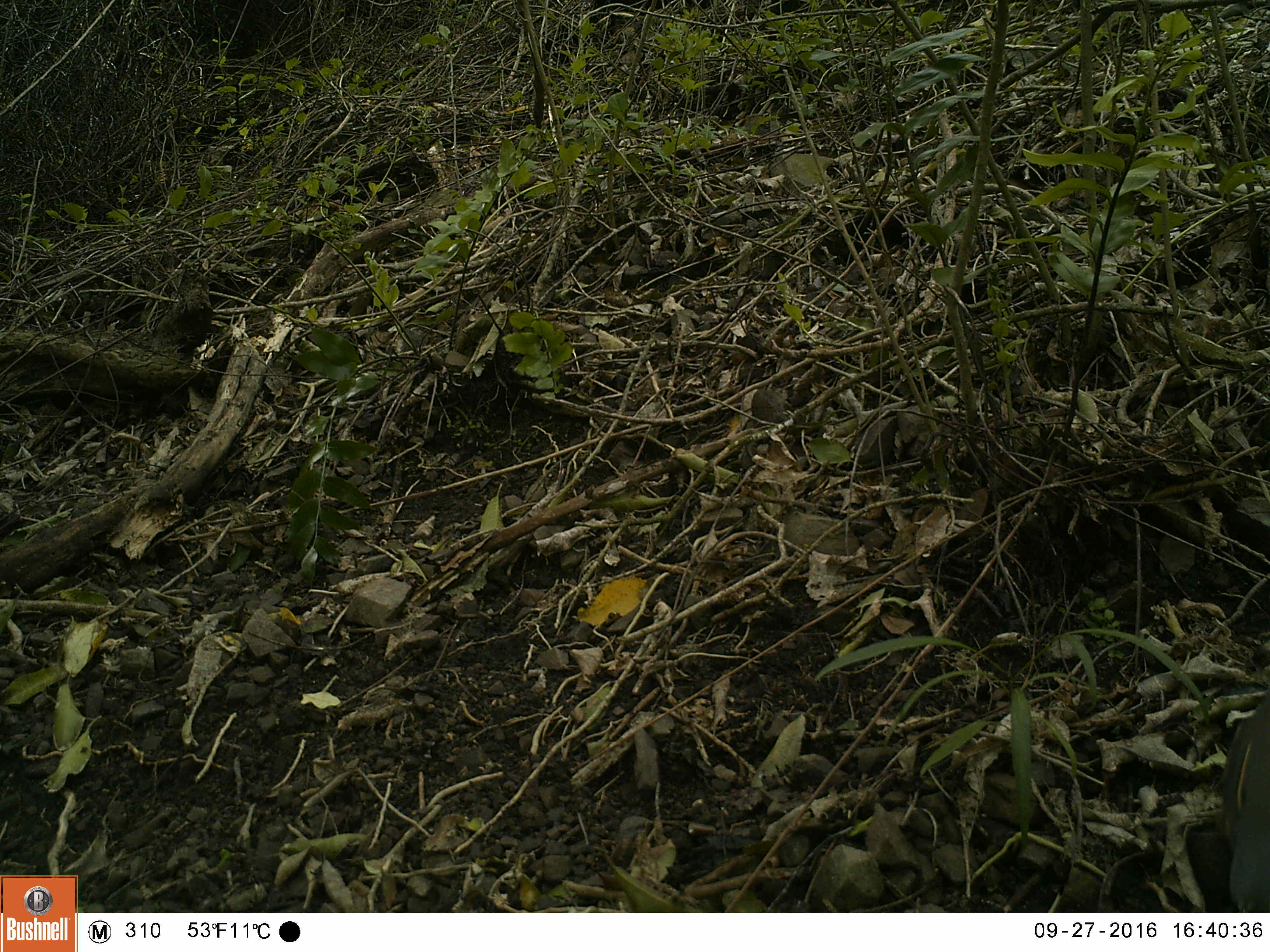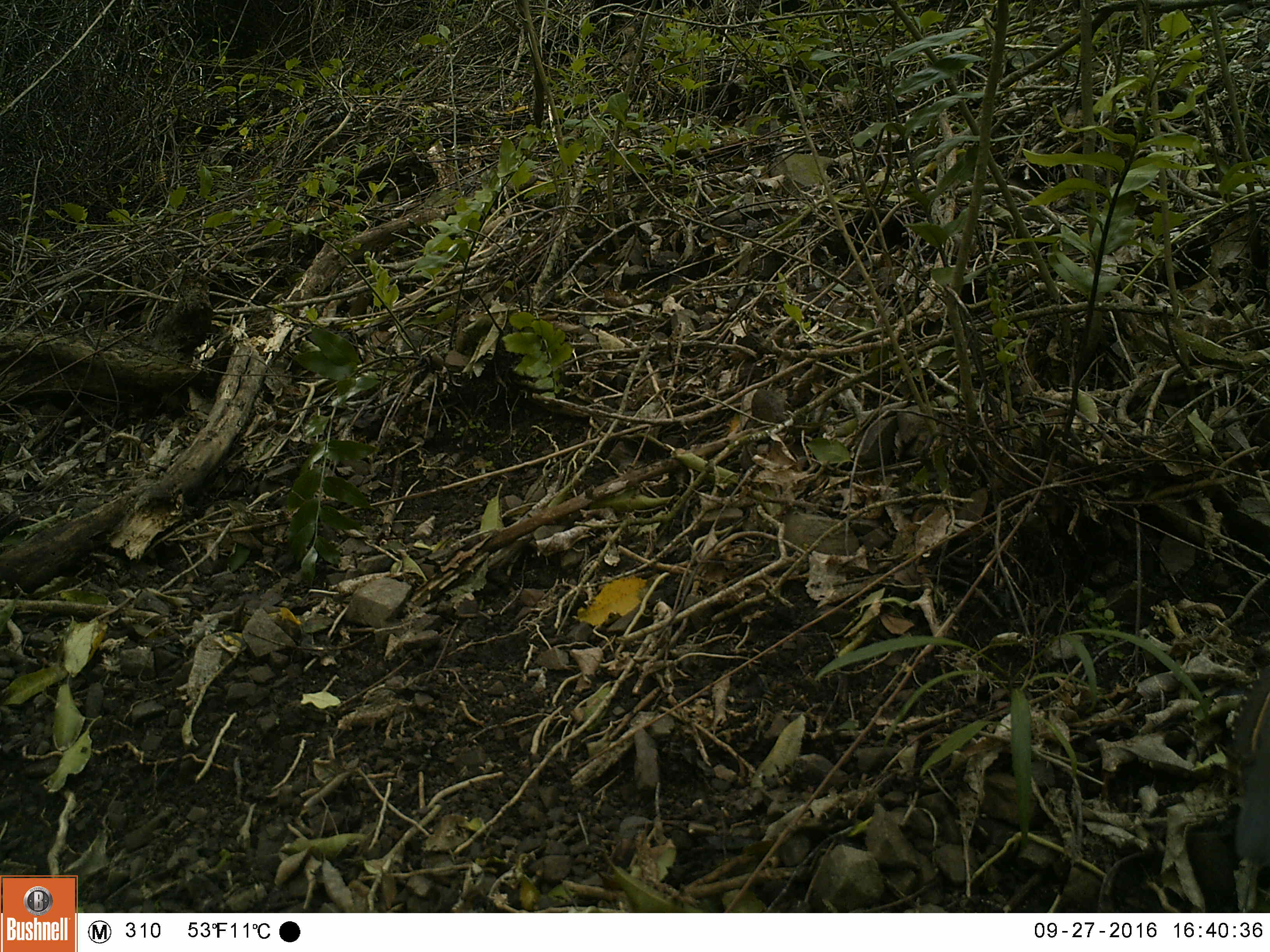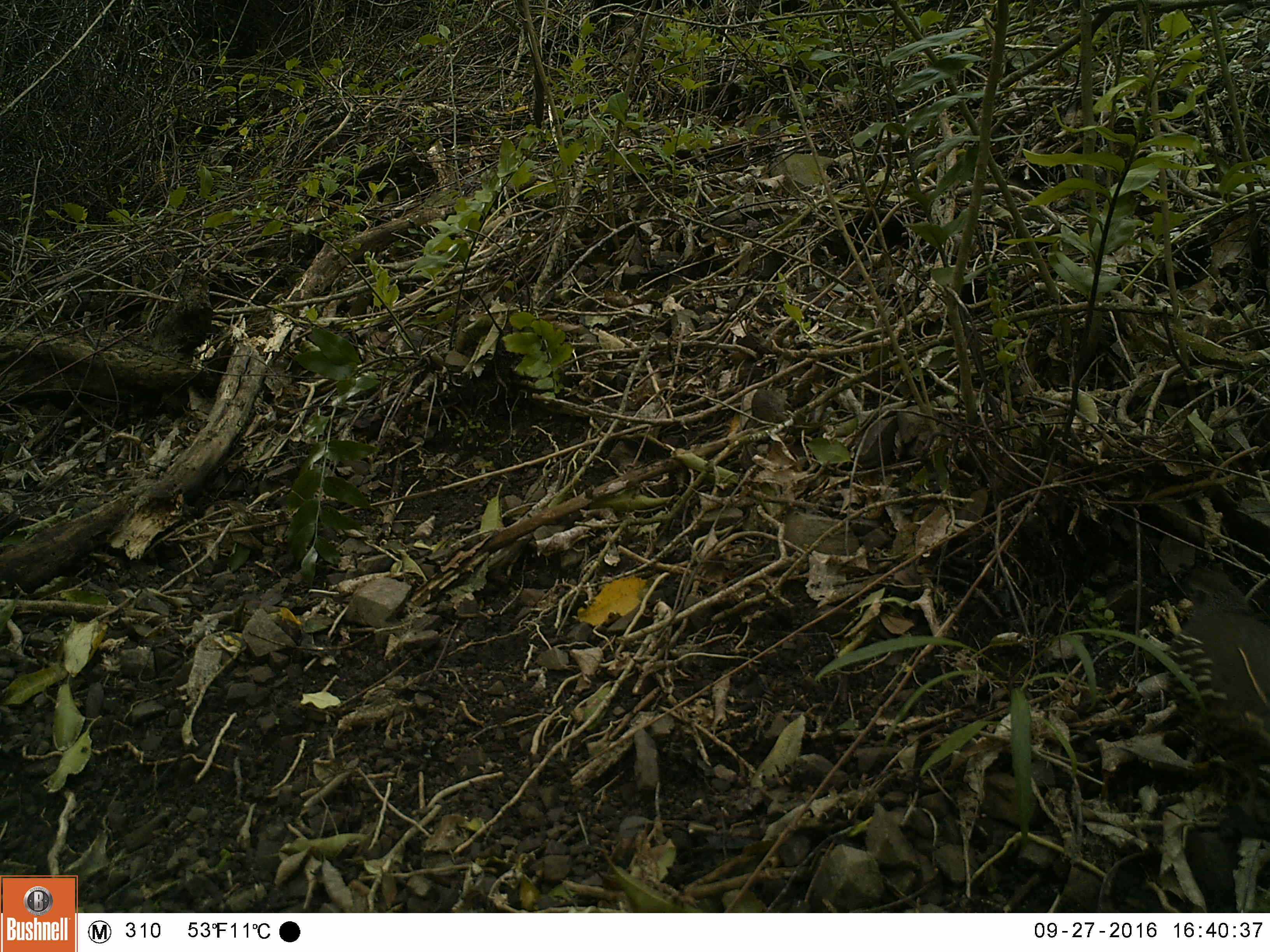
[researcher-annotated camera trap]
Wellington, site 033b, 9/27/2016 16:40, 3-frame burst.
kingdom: Animalia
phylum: Chordata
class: Aves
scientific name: Aves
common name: bird